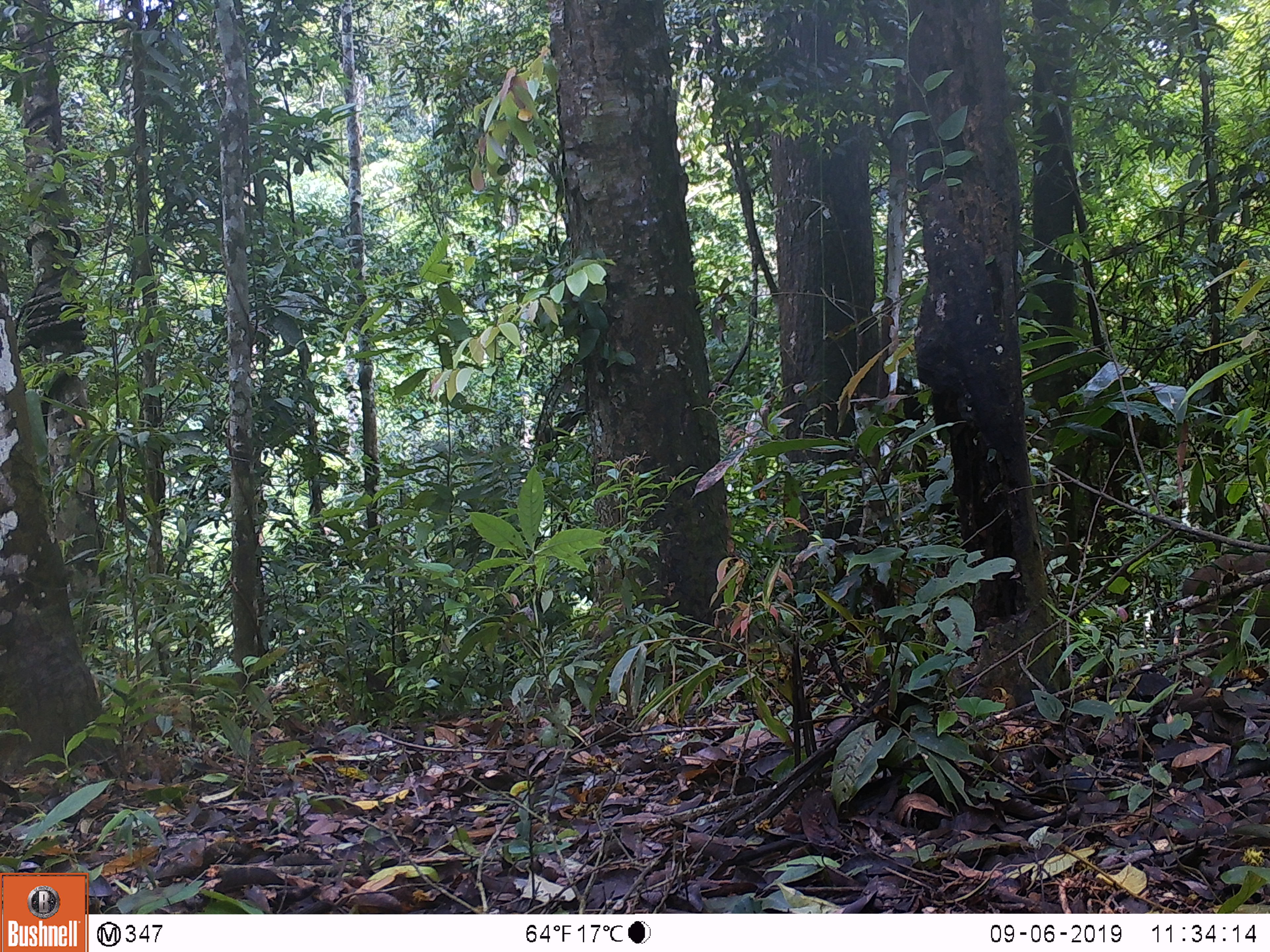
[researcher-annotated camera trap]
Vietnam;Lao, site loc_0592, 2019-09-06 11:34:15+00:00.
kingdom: Animalia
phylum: Chordata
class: Mammalia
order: Artiodactyla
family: Suidae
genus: Sus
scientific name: Sus scrofa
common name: eurasian wild pig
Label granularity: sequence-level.